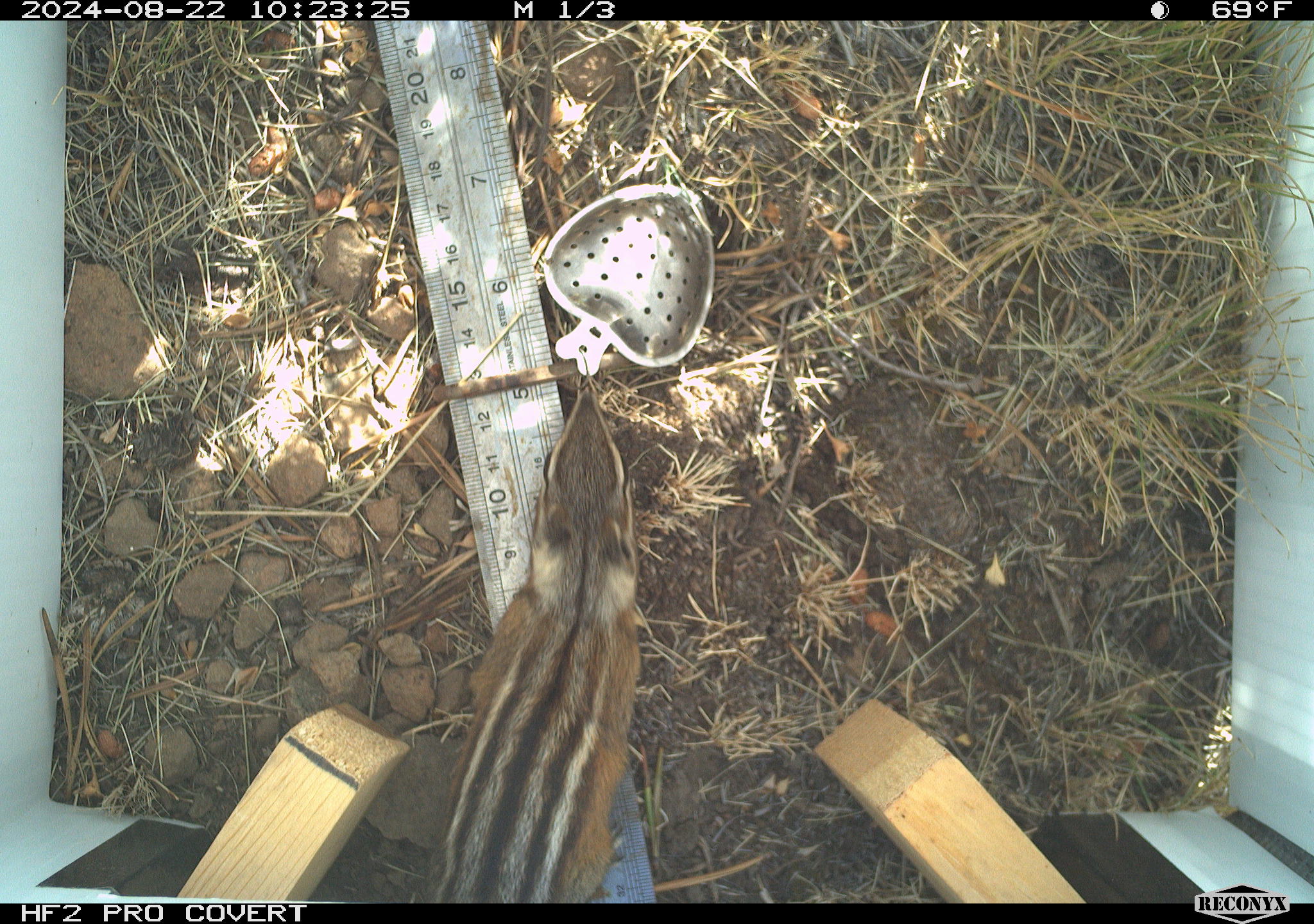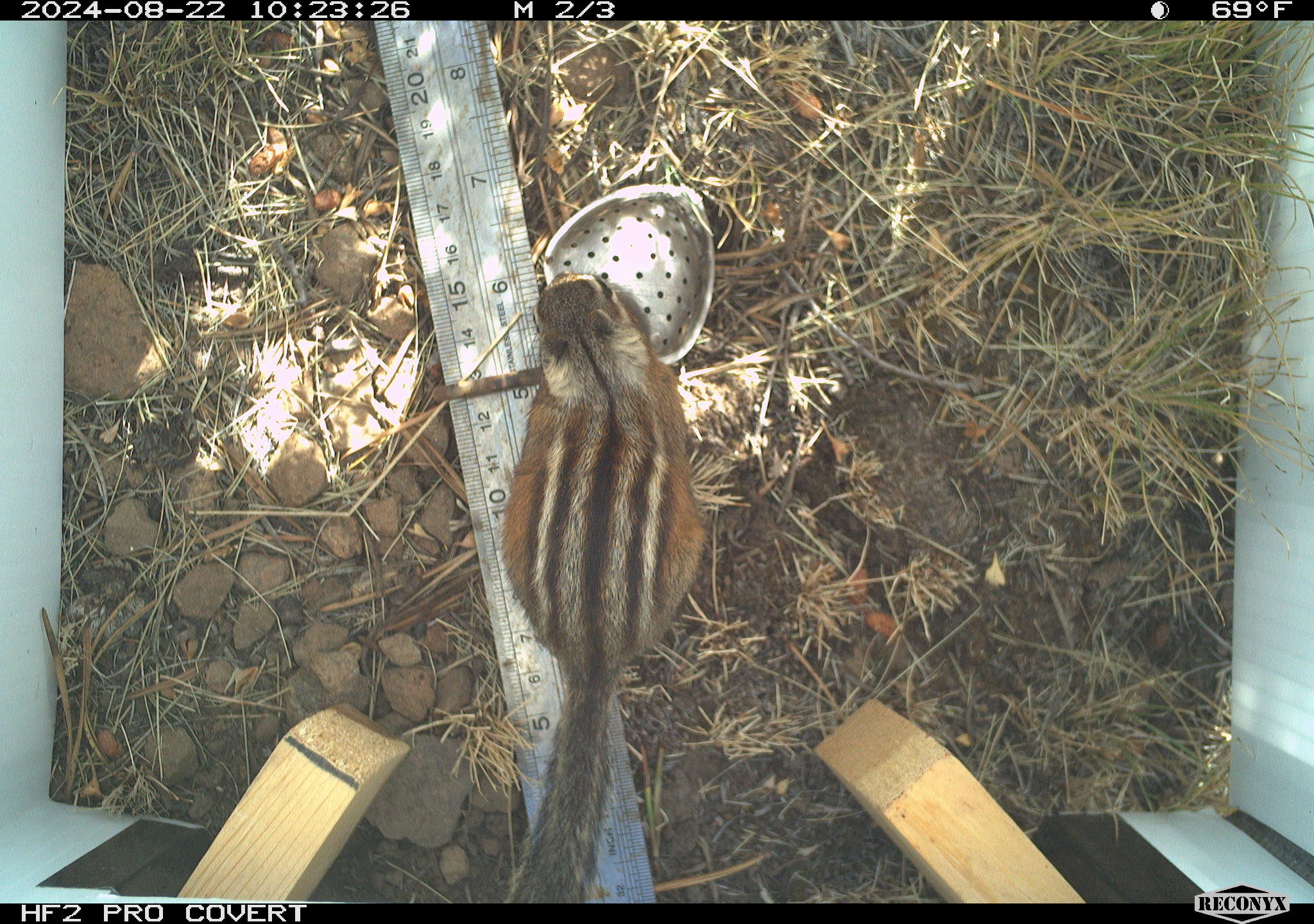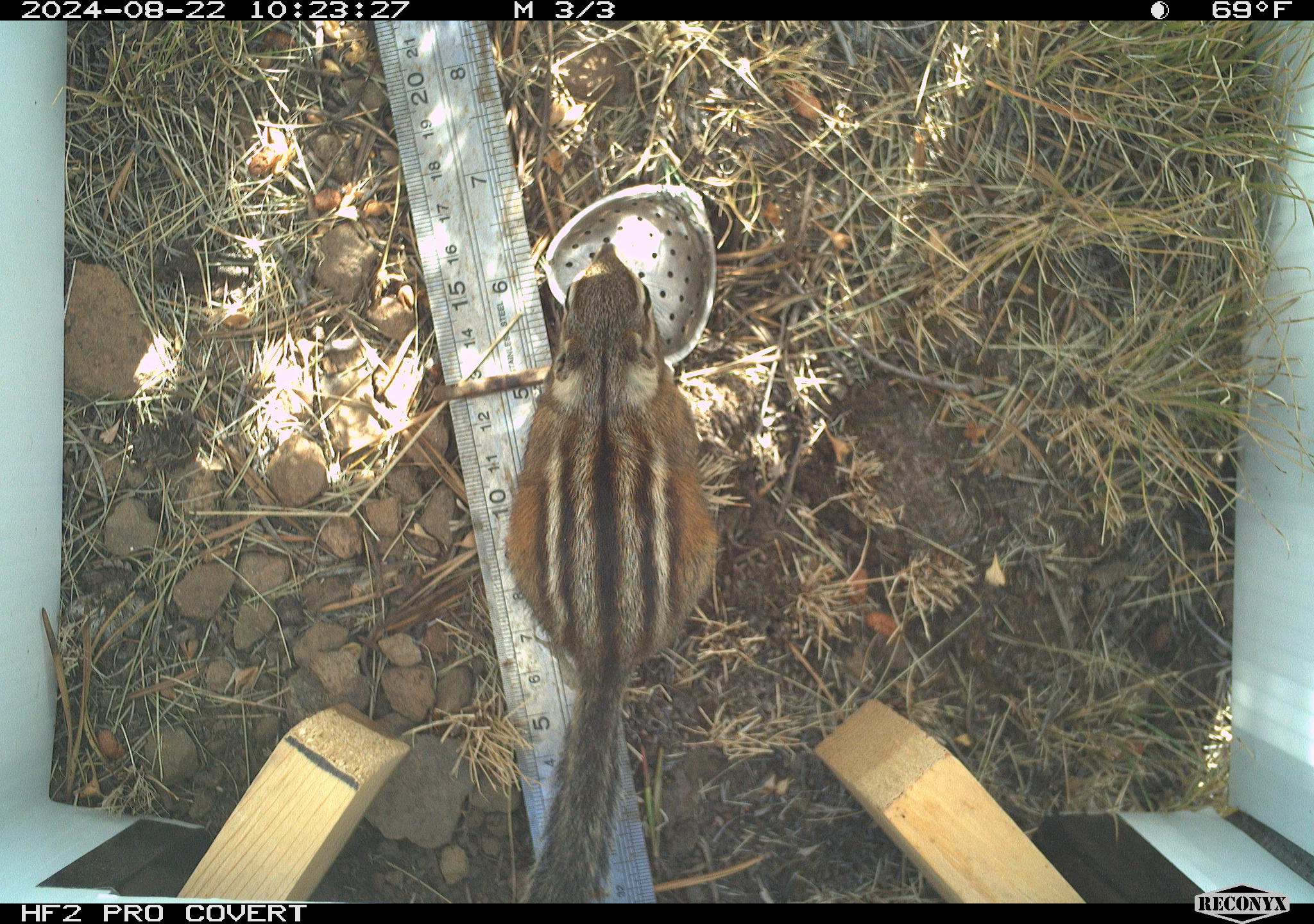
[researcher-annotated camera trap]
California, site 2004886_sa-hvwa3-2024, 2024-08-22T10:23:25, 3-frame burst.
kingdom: Animalia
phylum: Chordata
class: Mammalia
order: Rodentia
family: Sciuridae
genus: Neotamias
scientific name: Neotamias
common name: western chipmunks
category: neotamias species